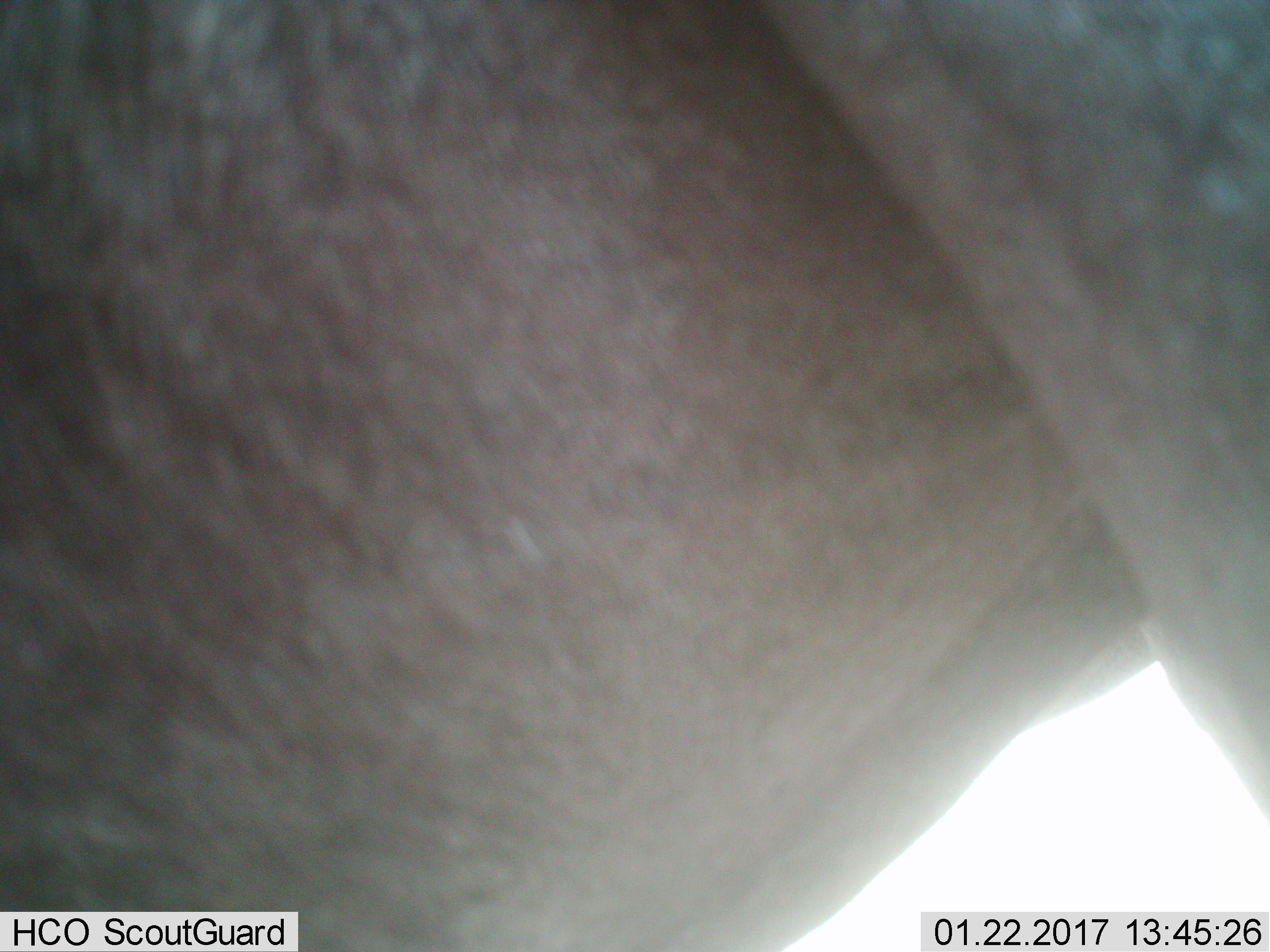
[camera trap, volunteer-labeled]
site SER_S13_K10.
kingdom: Animalia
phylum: Chordata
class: Mammalia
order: Artiodactyla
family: Bovidae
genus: Alcelaphus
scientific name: Alcelaphus buselaphus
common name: hartebeest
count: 1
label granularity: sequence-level